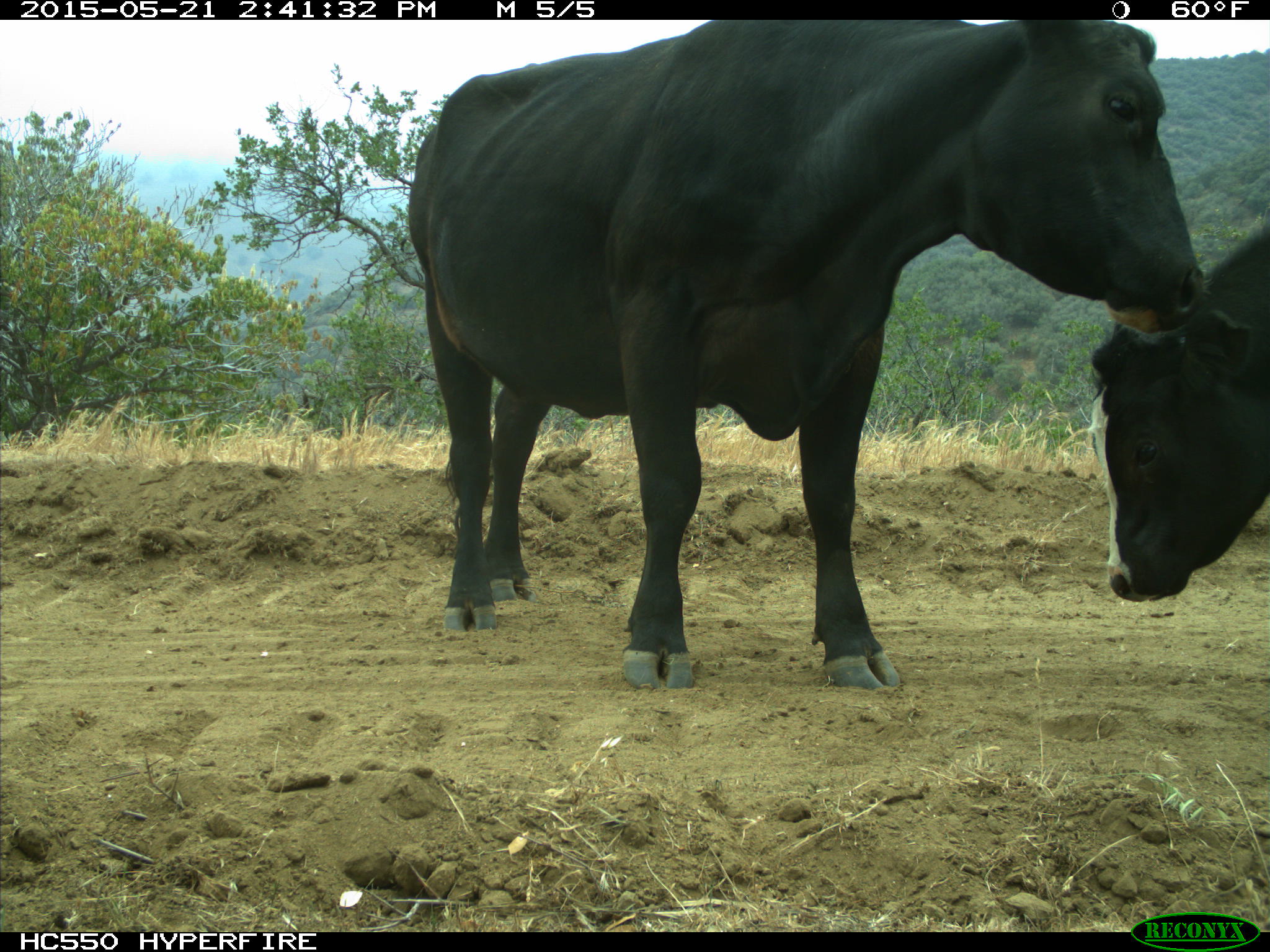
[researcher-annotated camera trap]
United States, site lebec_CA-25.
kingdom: Animalia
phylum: Chordata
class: Mammalia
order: Artiodactyla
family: Bovidae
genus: Bos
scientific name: Bos taurus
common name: domestic cow